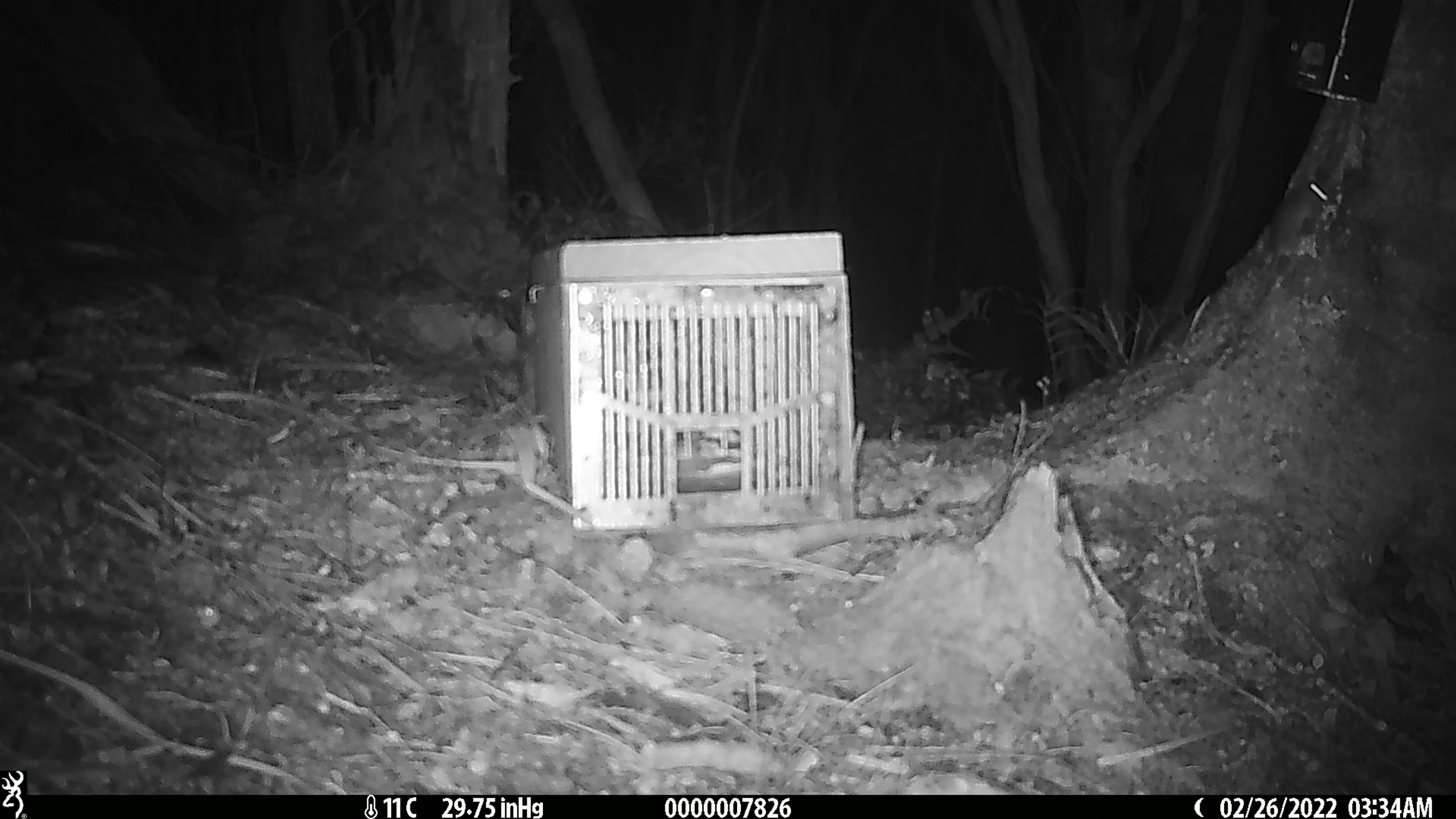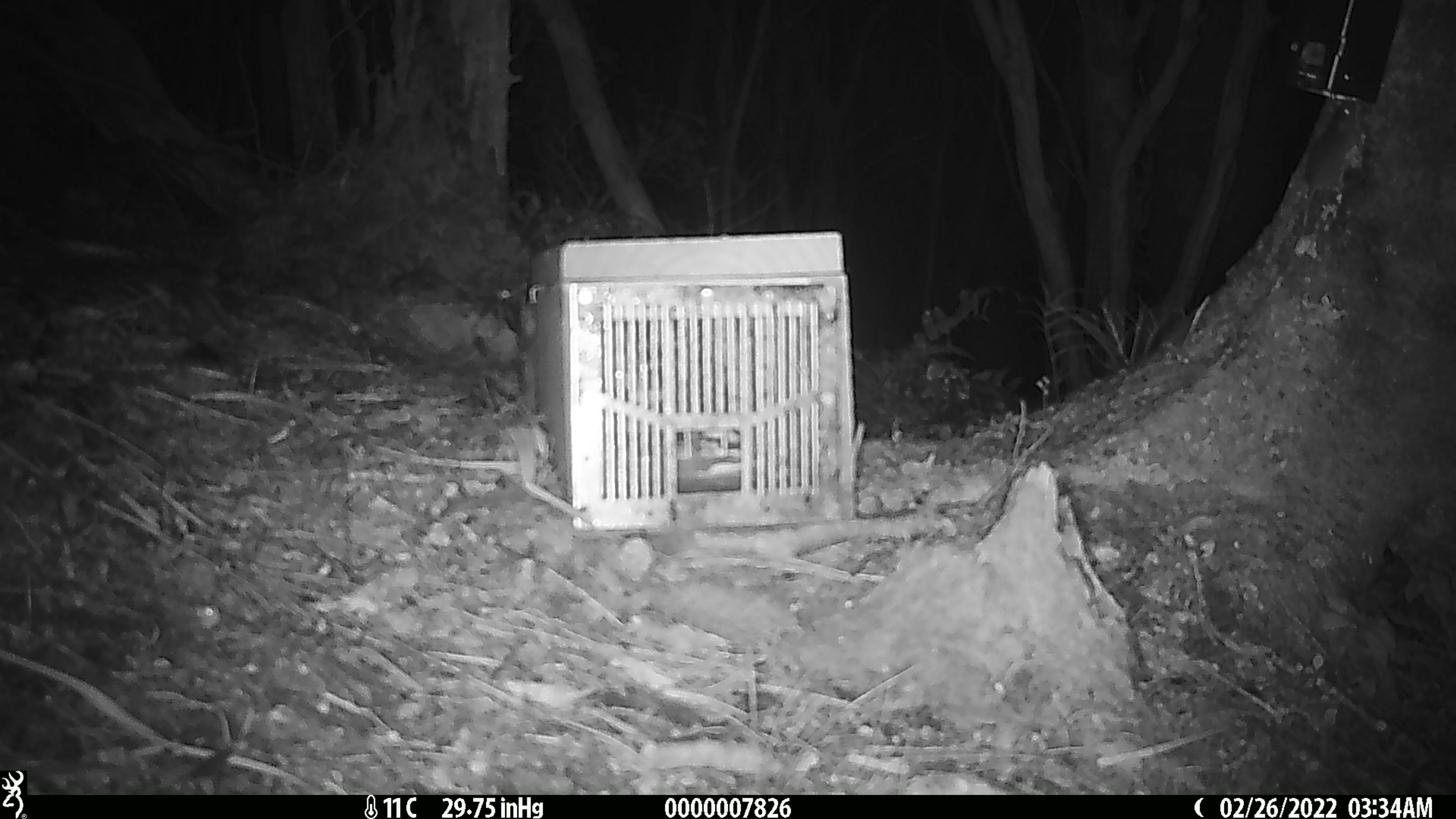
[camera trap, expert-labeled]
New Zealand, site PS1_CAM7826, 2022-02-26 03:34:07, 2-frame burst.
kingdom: Animalia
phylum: Chordata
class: Mammalia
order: Rodentia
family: Muridae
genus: Mus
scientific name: Mus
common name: mouse